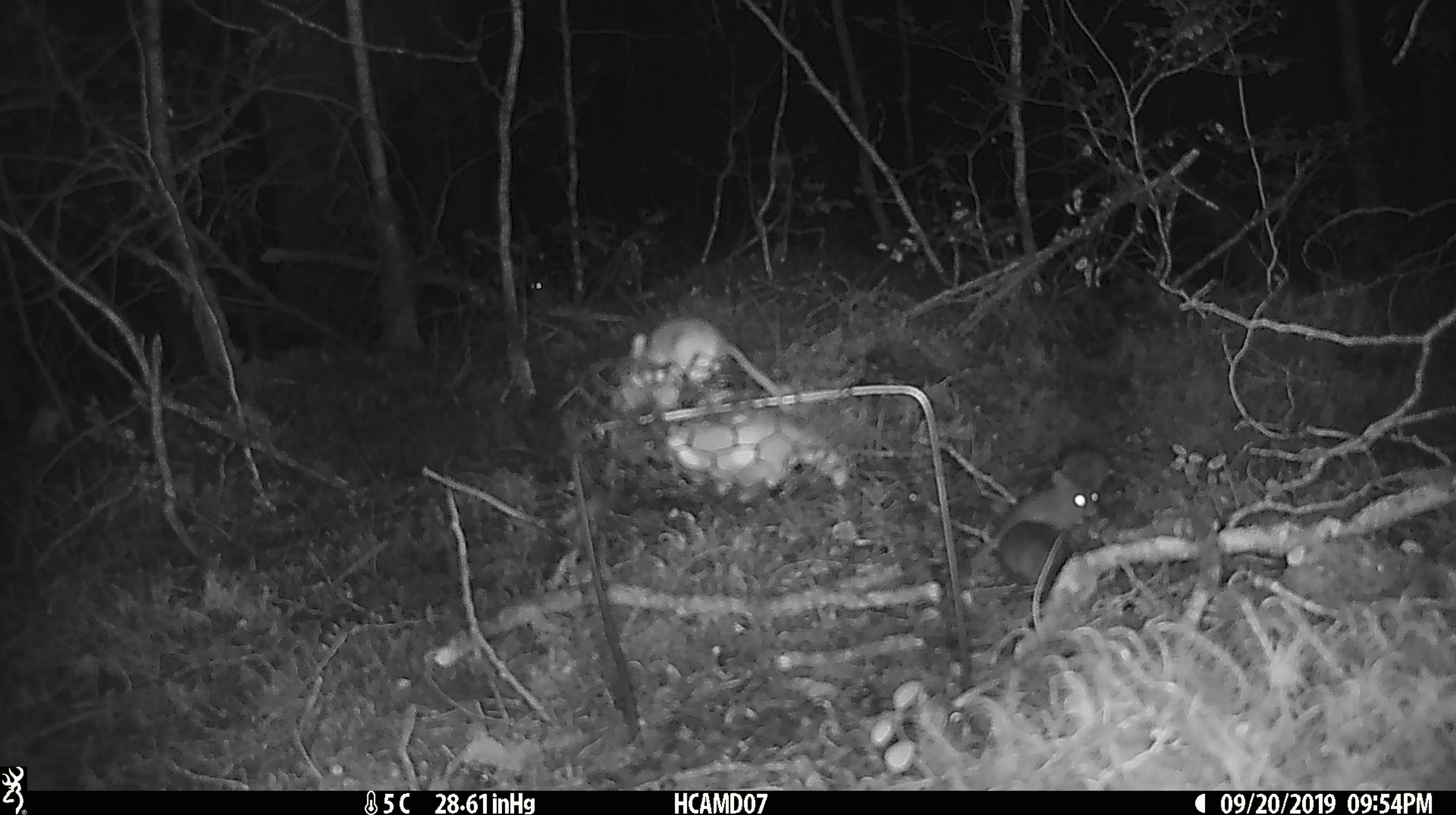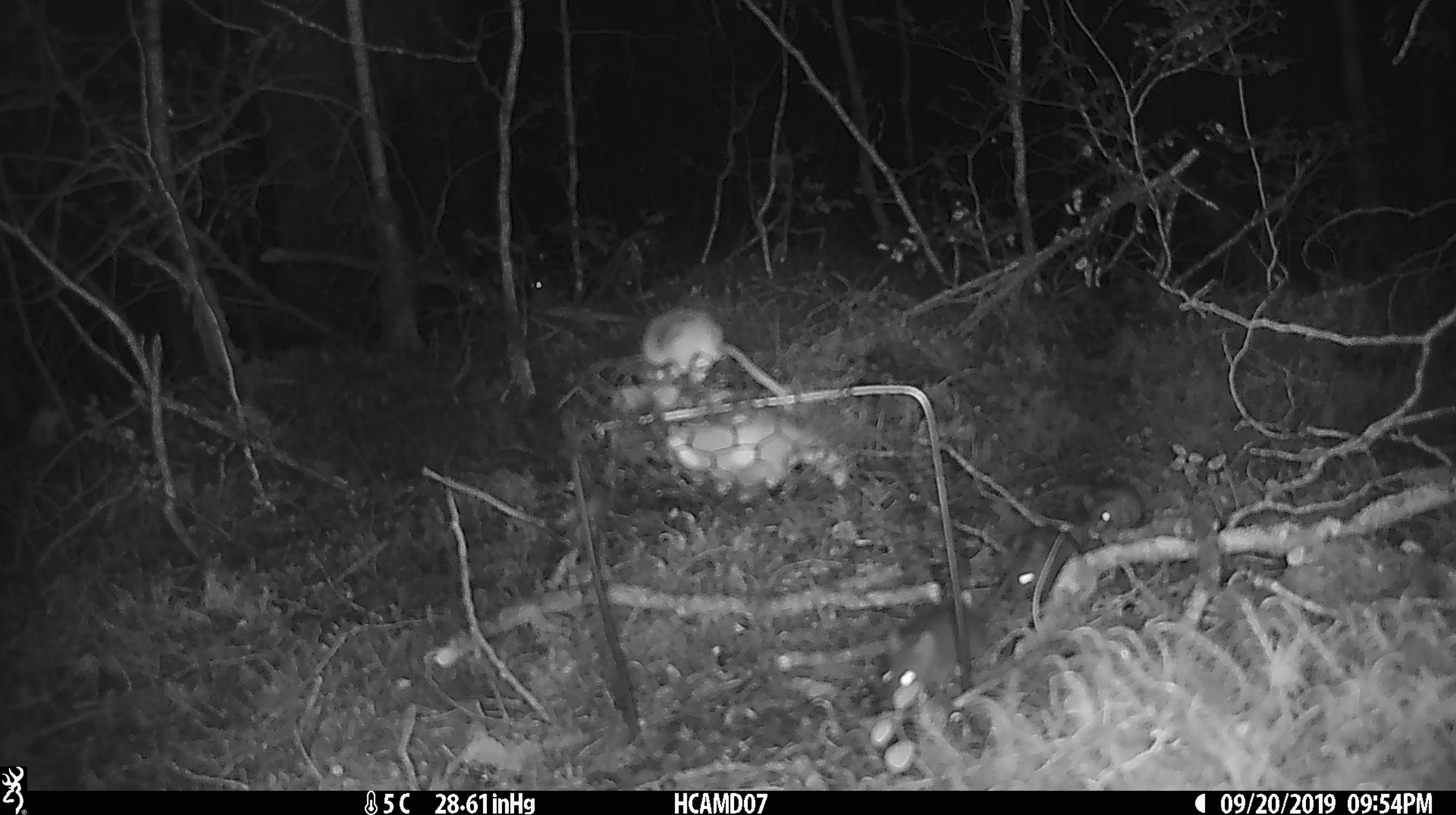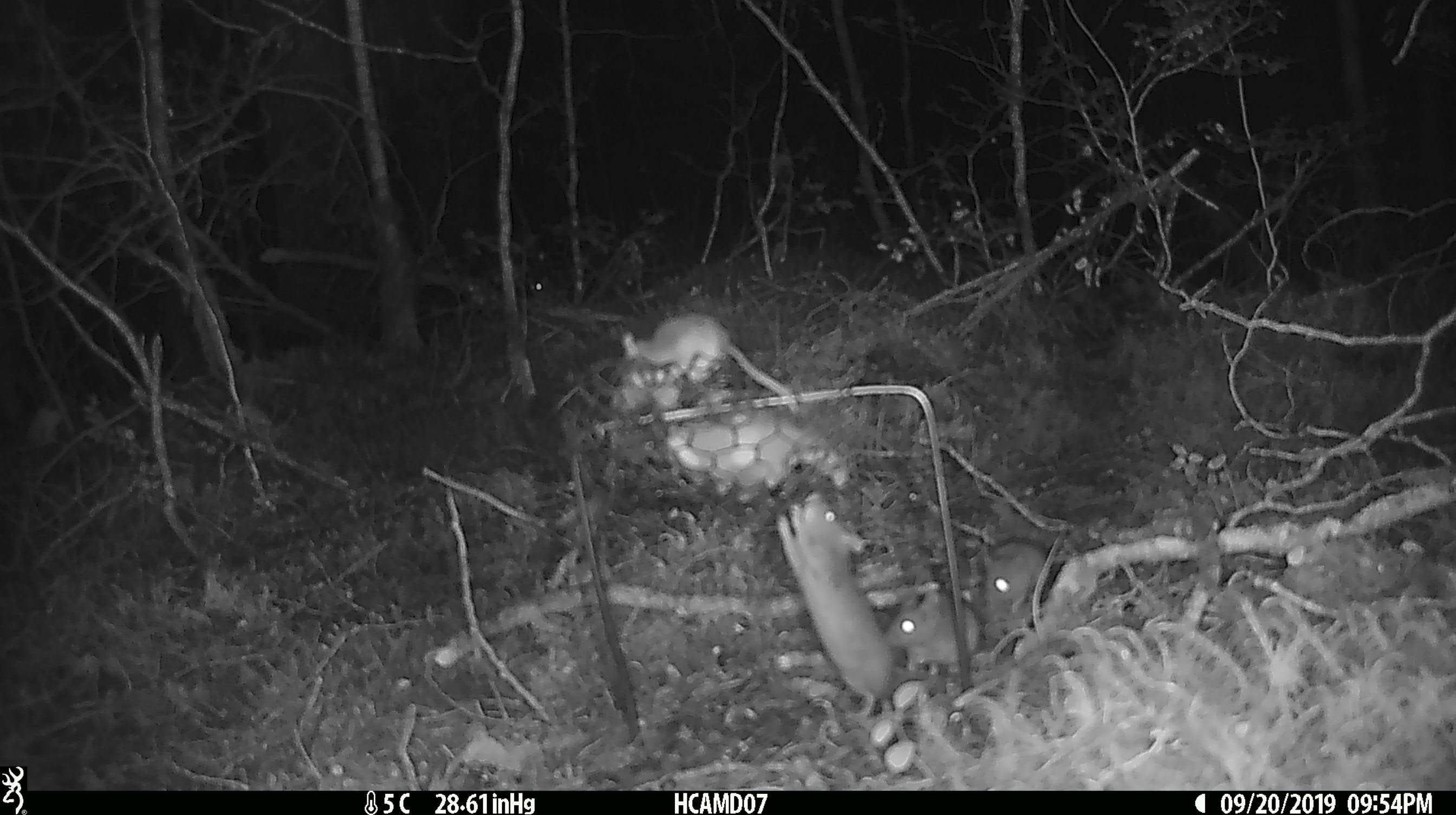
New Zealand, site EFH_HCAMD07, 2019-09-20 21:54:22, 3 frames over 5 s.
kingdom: Animalia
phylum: Chordata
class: Mammalia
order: Rodentia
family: Muridae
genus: Mus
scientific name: Mus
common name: mouse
Mouse (Mus).